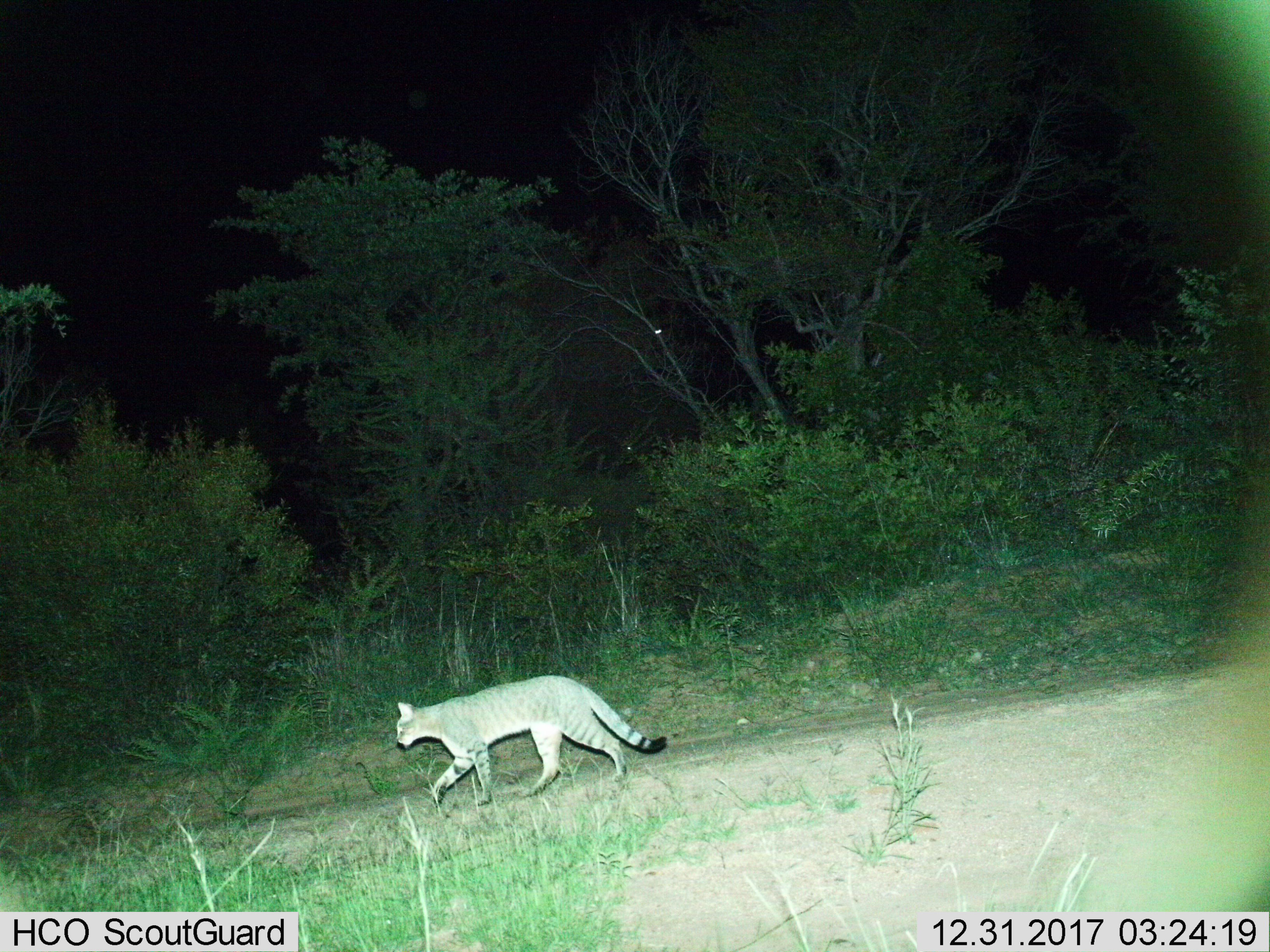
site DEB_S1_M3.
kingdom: Animalia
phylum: Chordata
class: Mammalia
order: Carnivora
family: Felidae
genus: Felis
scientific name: Felis lybica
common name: african wild cat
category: africanwildcat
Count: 1.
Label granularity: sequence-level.